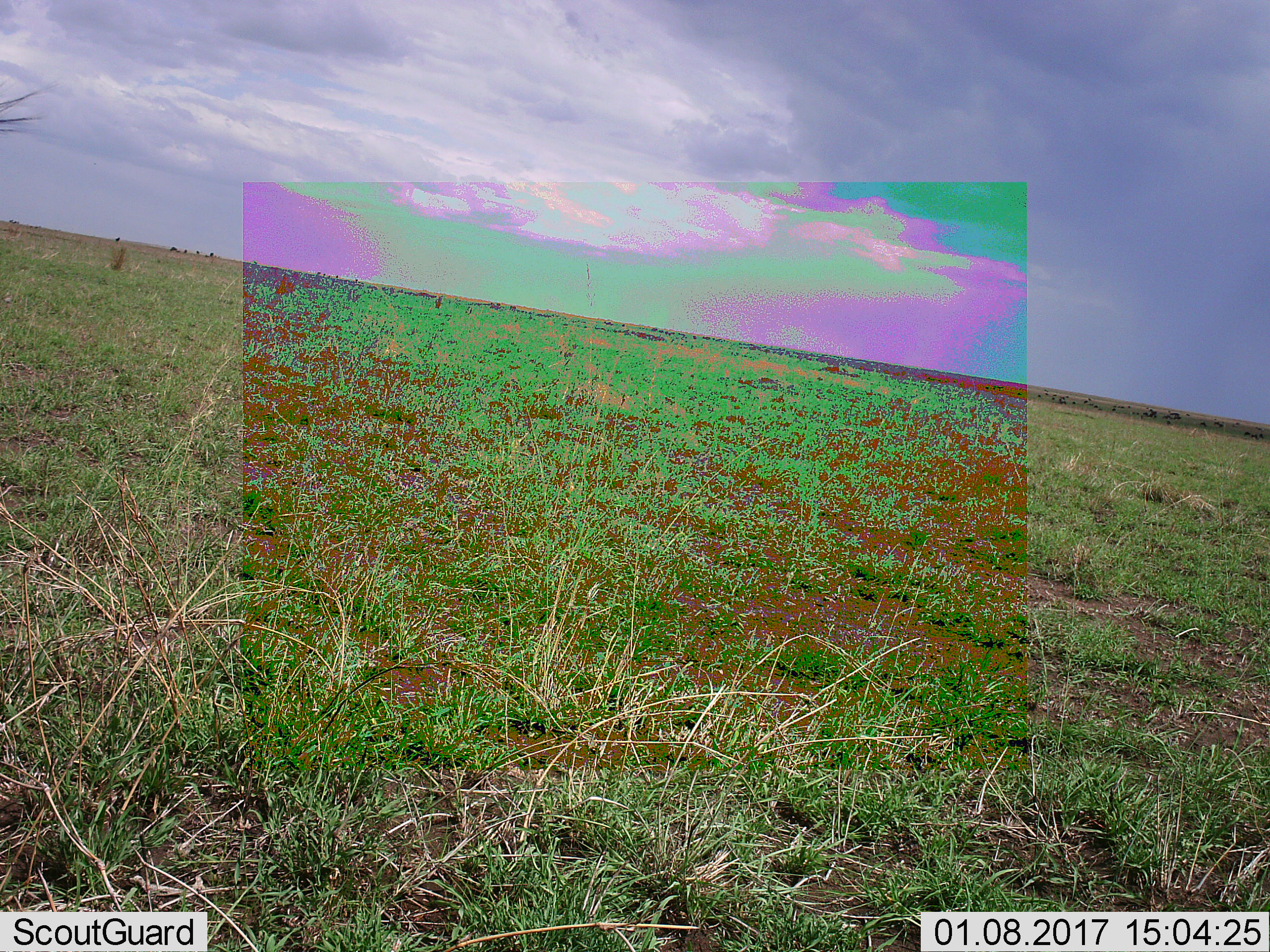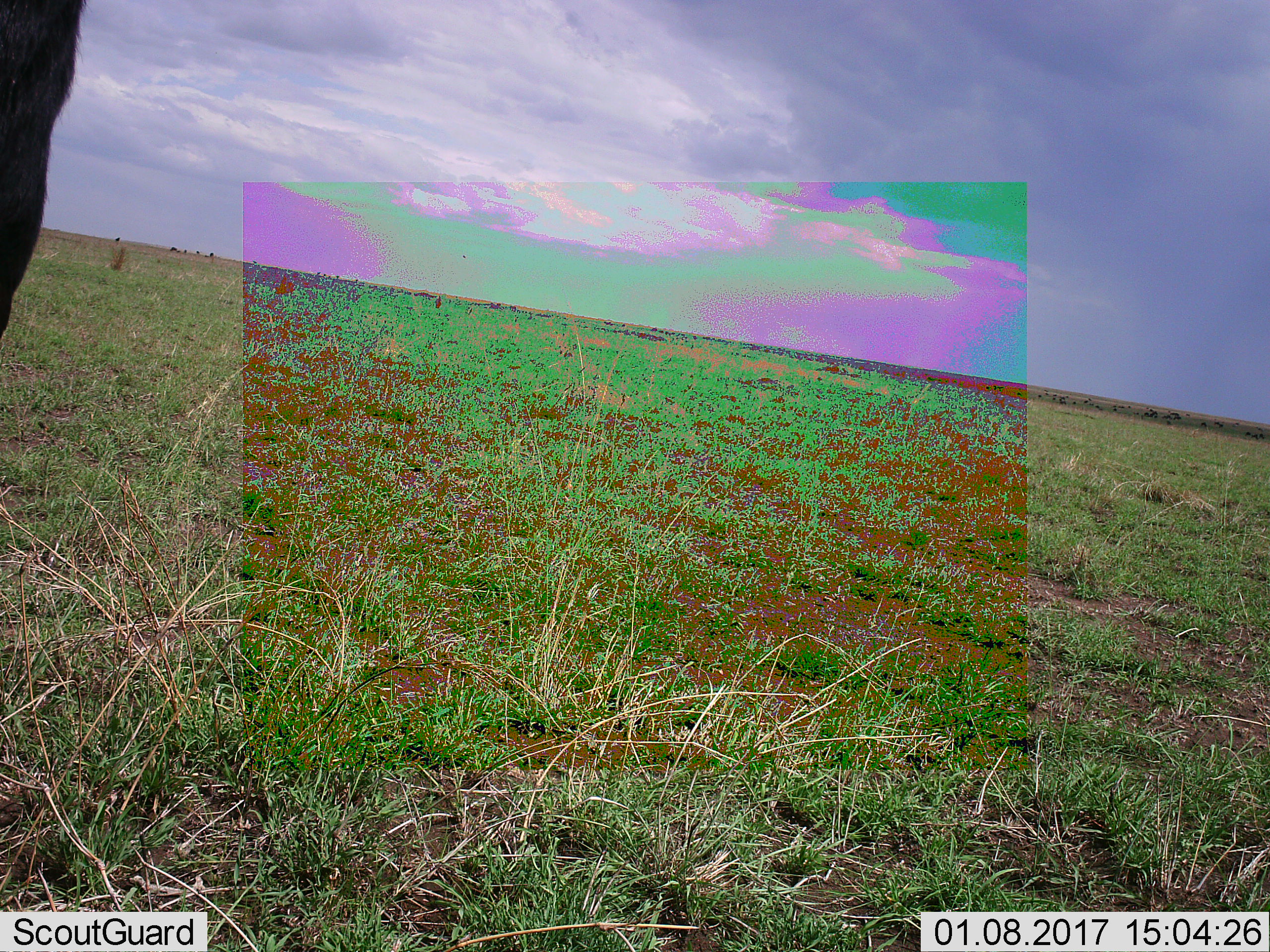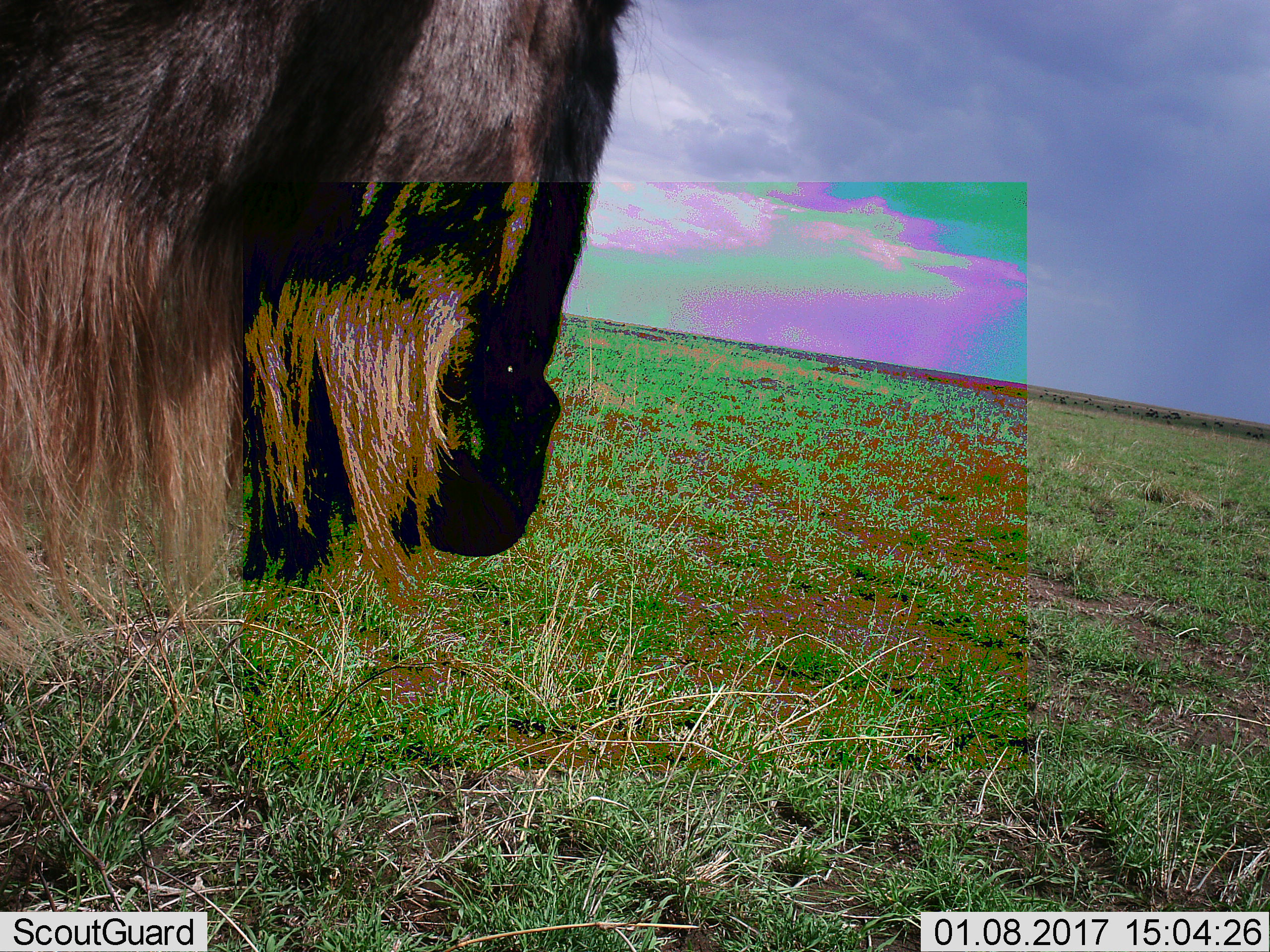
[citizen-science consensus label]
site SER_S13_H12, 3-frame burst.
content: unidentified animal